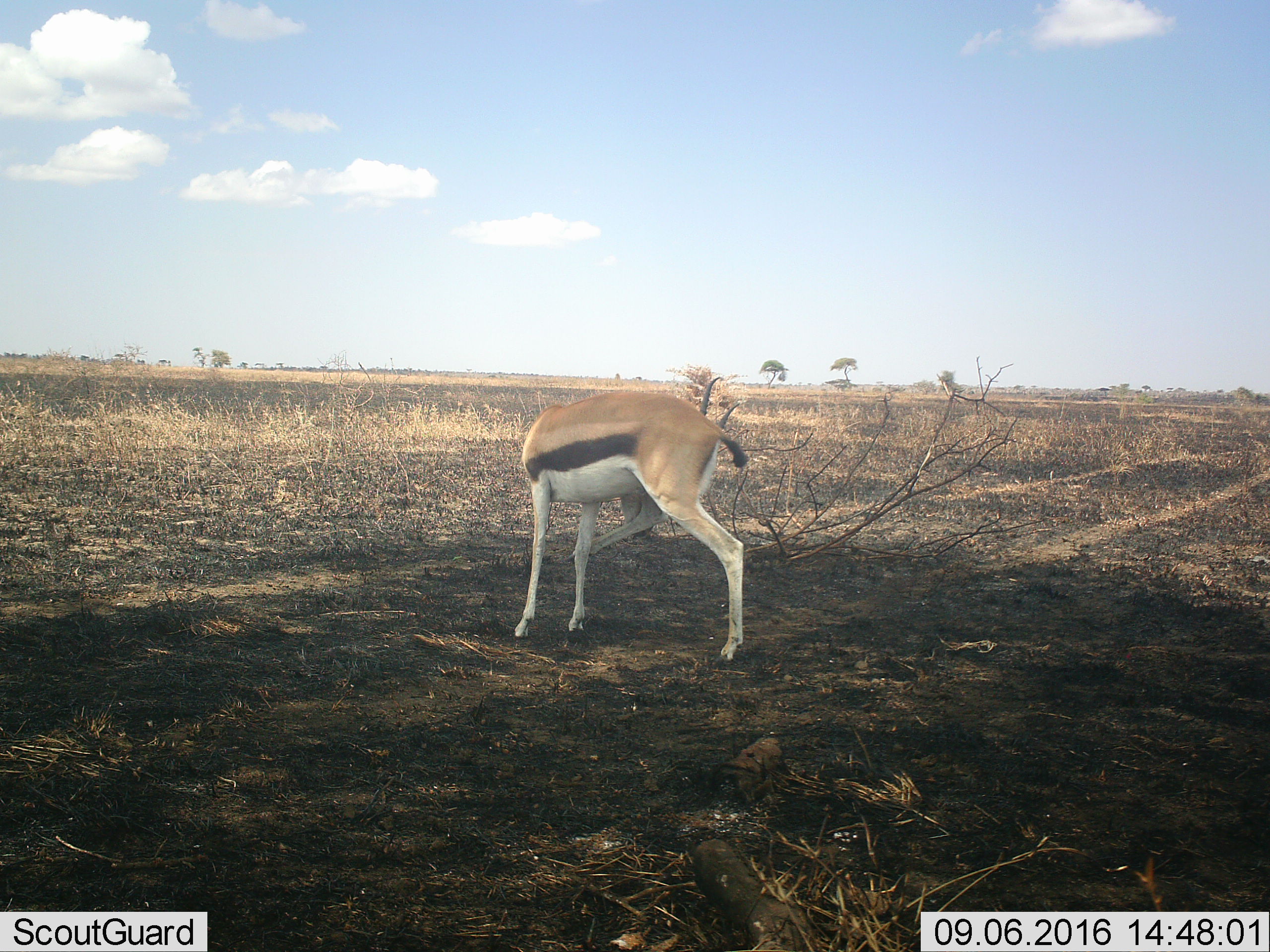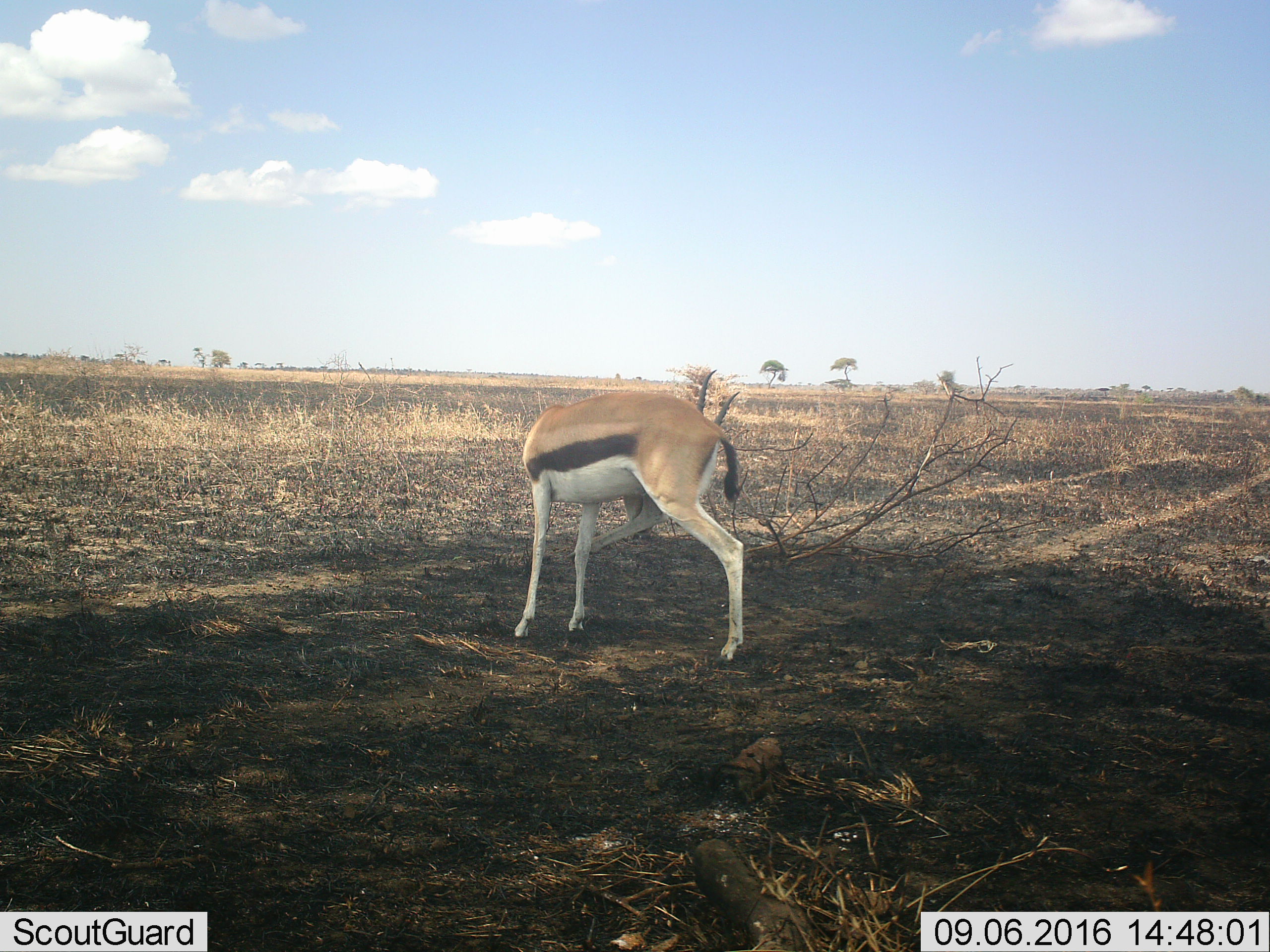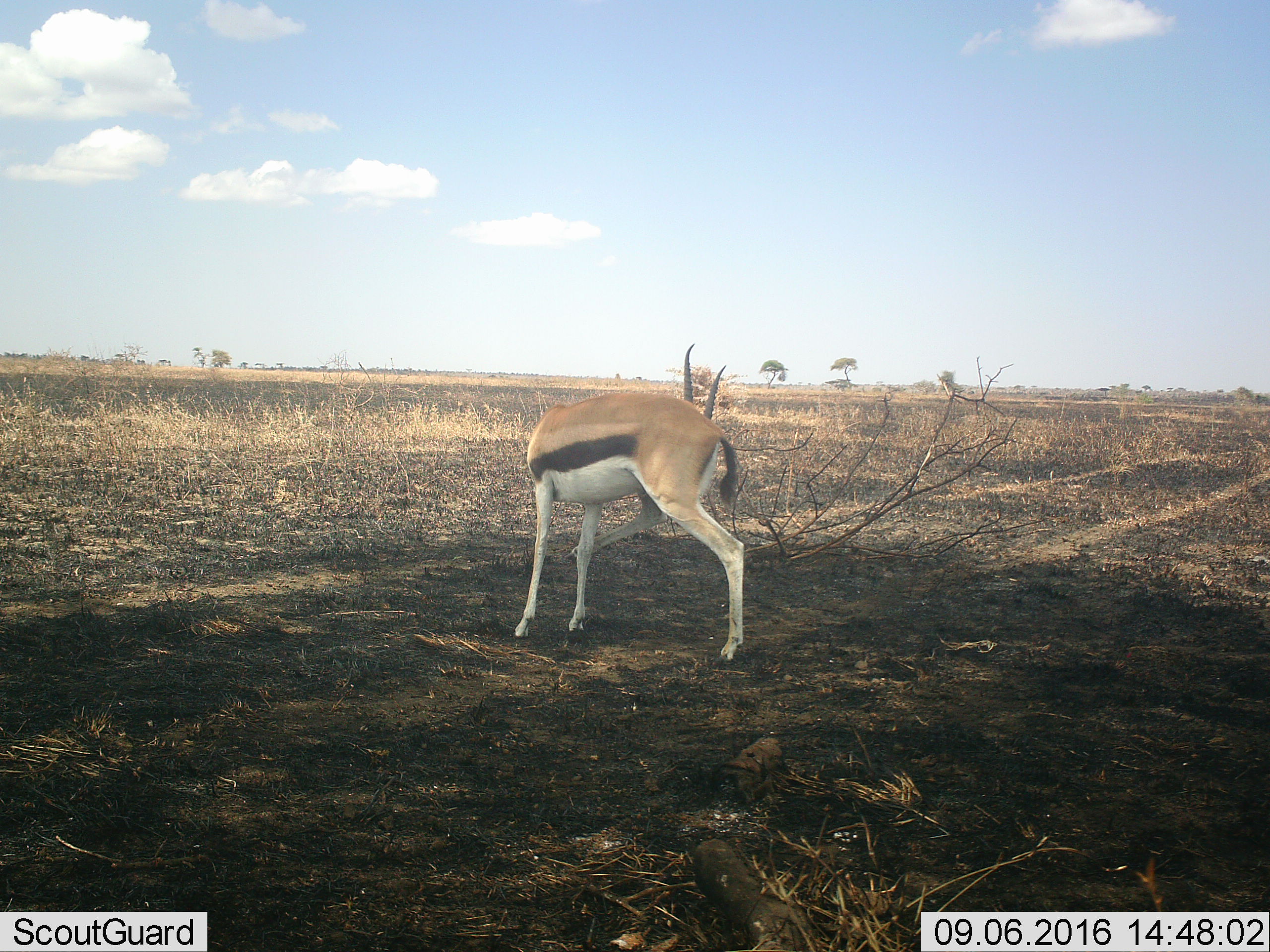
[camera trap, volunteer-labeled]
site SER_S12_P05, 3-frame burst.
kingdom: Animalia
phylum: Chordata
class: Mammalia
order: Artiodactyla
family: Bovidae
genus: Eudorcas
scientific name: Eudorcas thomsonii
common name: thomson's gazelle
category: gazellethomsons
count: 1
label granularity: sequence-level